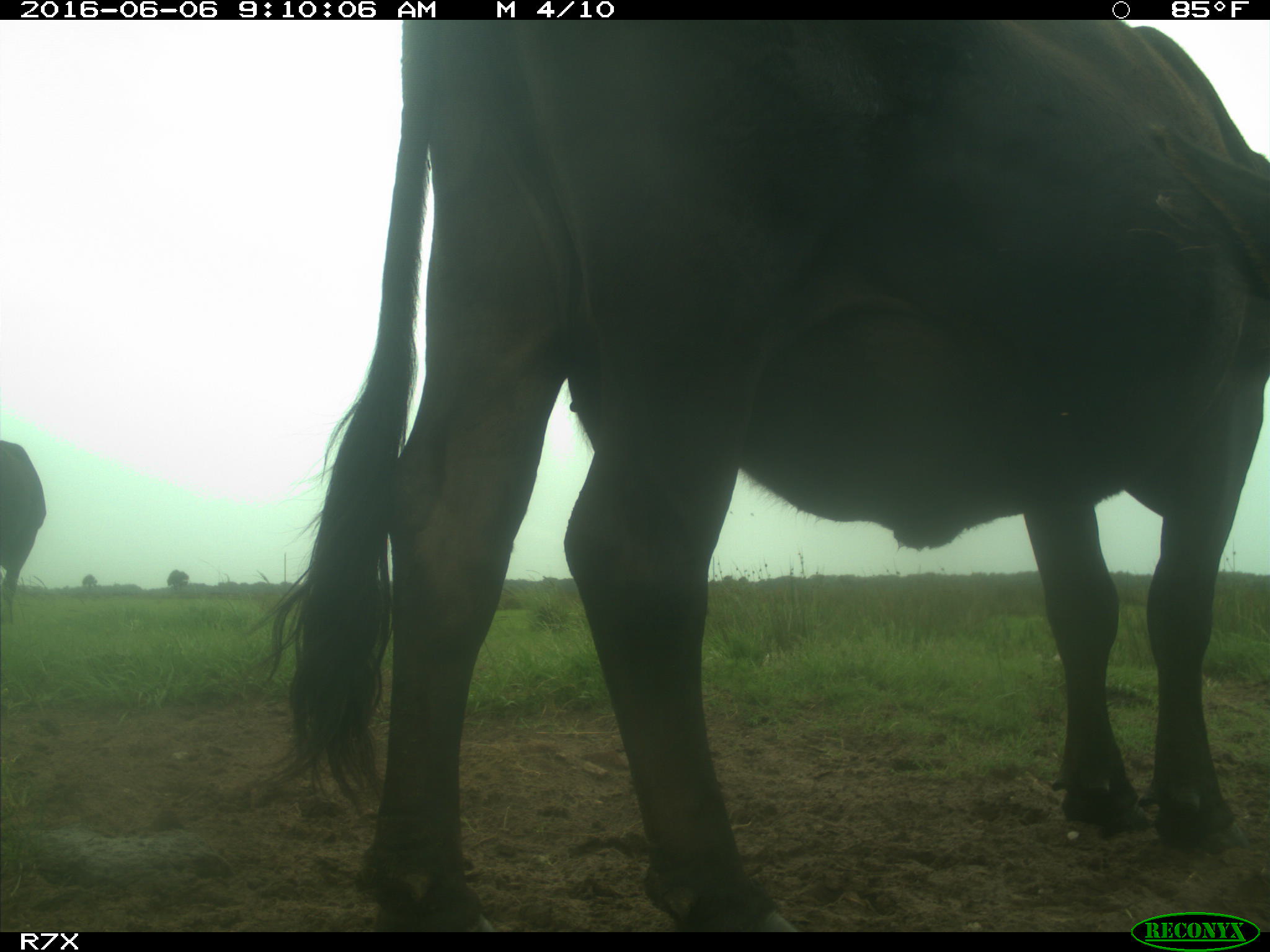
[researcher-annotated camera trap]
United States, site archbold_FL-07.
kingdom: Animalia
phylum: Chordata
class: Mammalia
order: Artiodactyla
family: Bovidae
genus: Bos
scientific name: Bos taurus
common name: domestic cow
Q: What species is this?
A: Bos taurus (domestic cow).